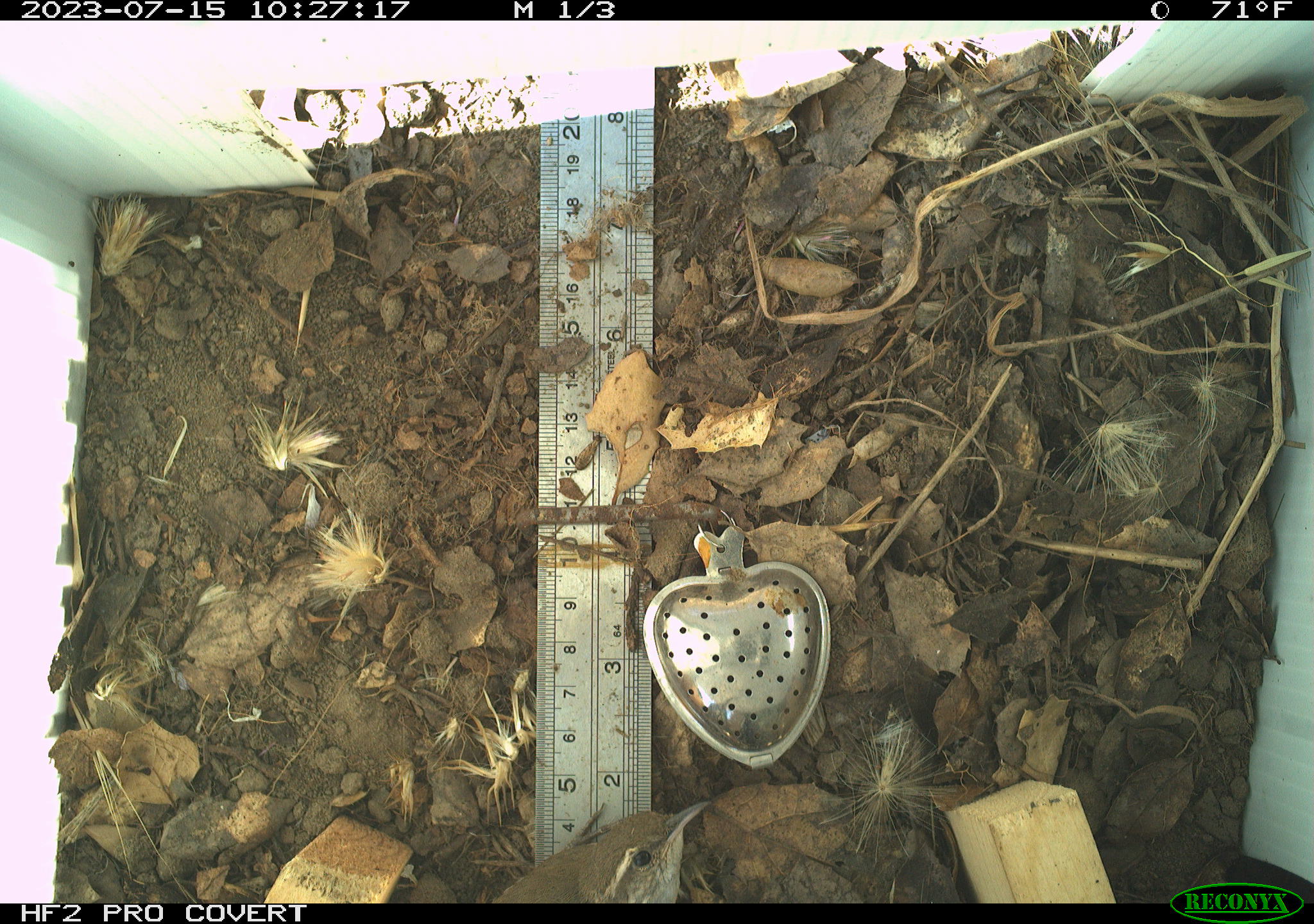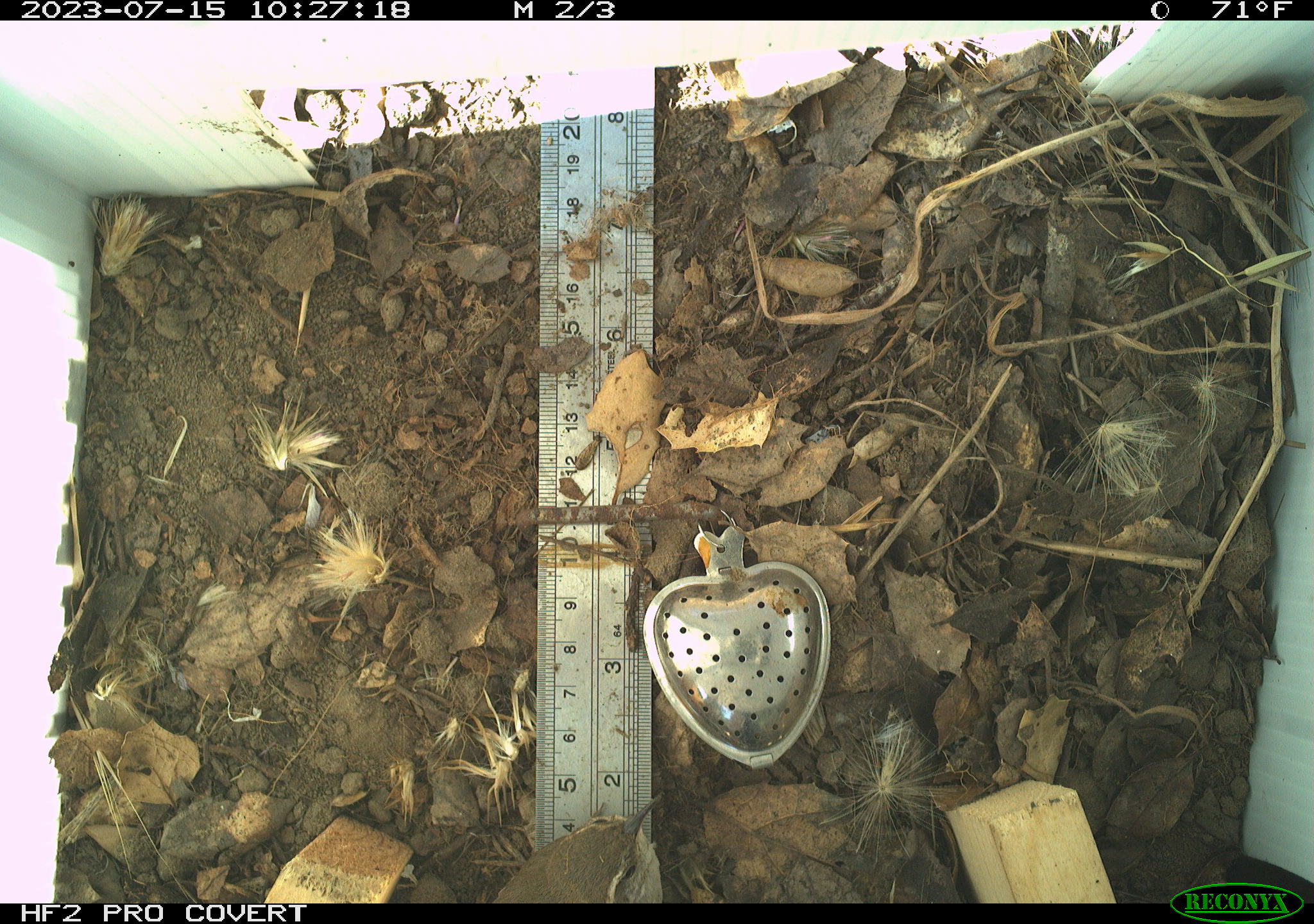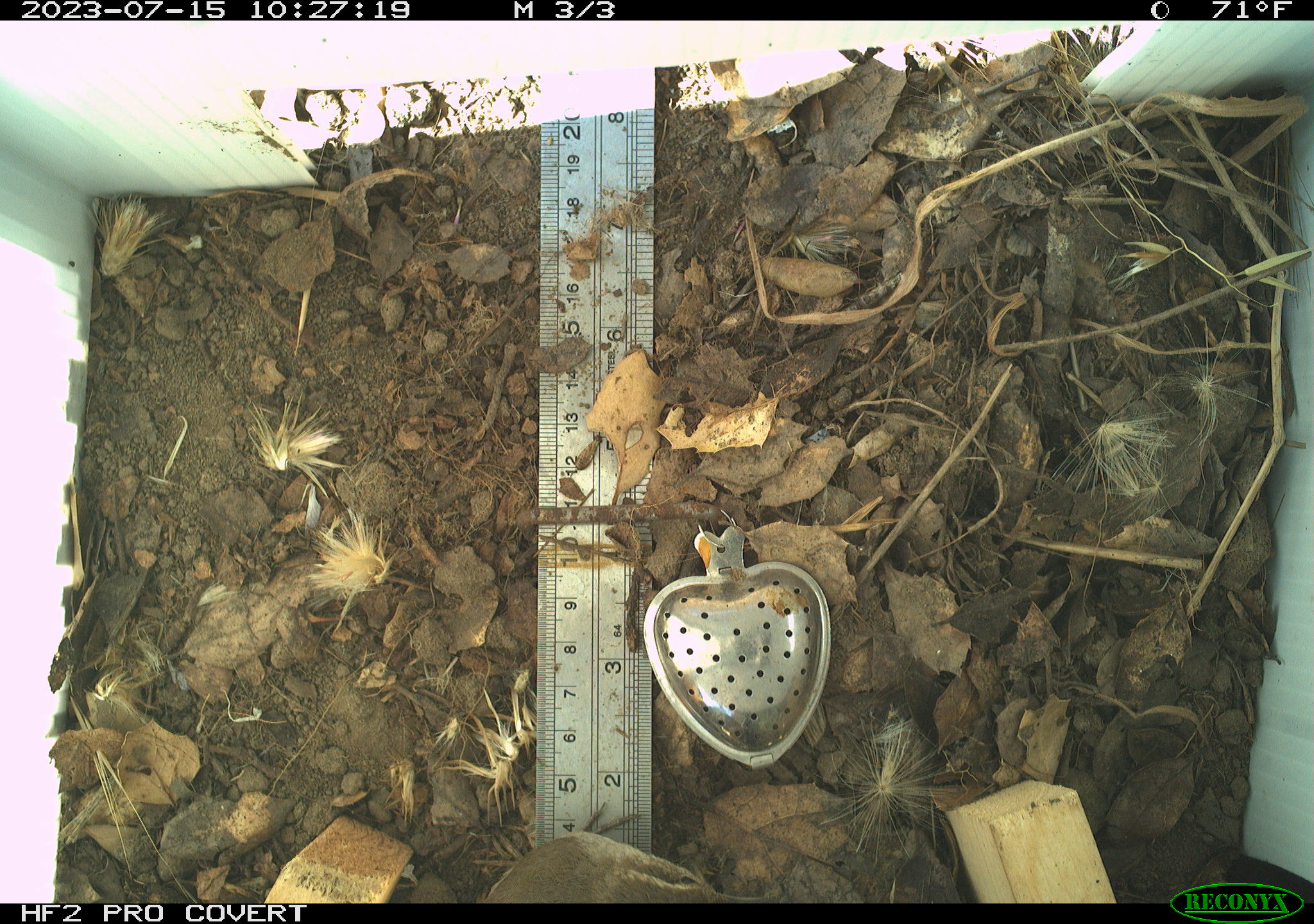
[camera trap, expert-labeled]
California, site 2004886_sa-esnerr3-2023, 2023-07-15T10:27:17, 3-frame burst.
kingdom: Animalia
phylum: Chordata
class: Aves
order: Passeriformes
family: Troglodytidae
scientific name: Troglodytidae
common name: wren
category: troglodytidae family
Troglodytidae family (wren) (Troglodytidae).